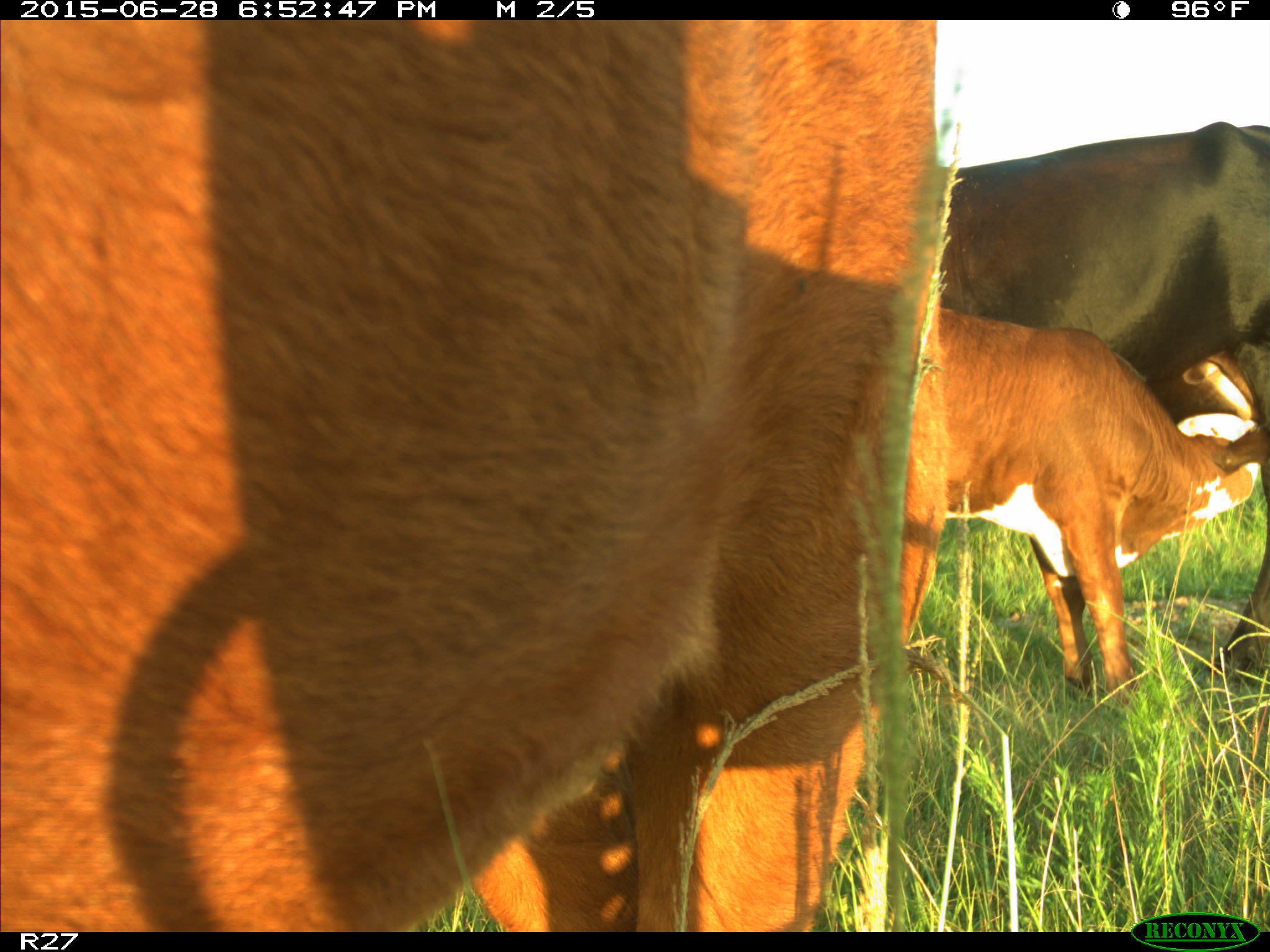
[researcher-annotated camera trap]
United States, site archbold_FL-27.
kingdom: Animalia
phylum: Chordata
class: Mammalia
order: Artiodactyla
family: Bovidae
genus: Bos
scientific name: Bos taurus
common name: domestic cow